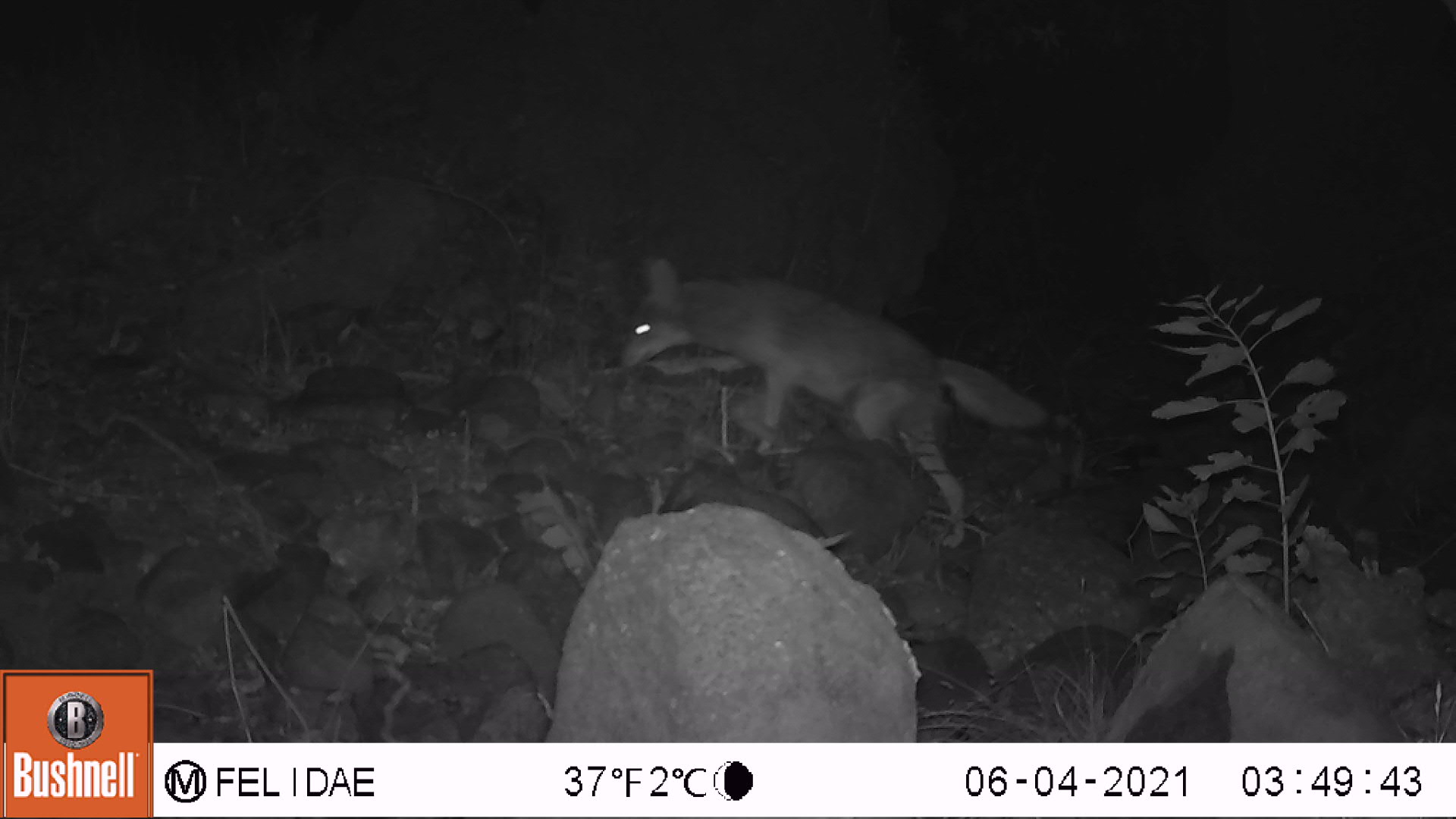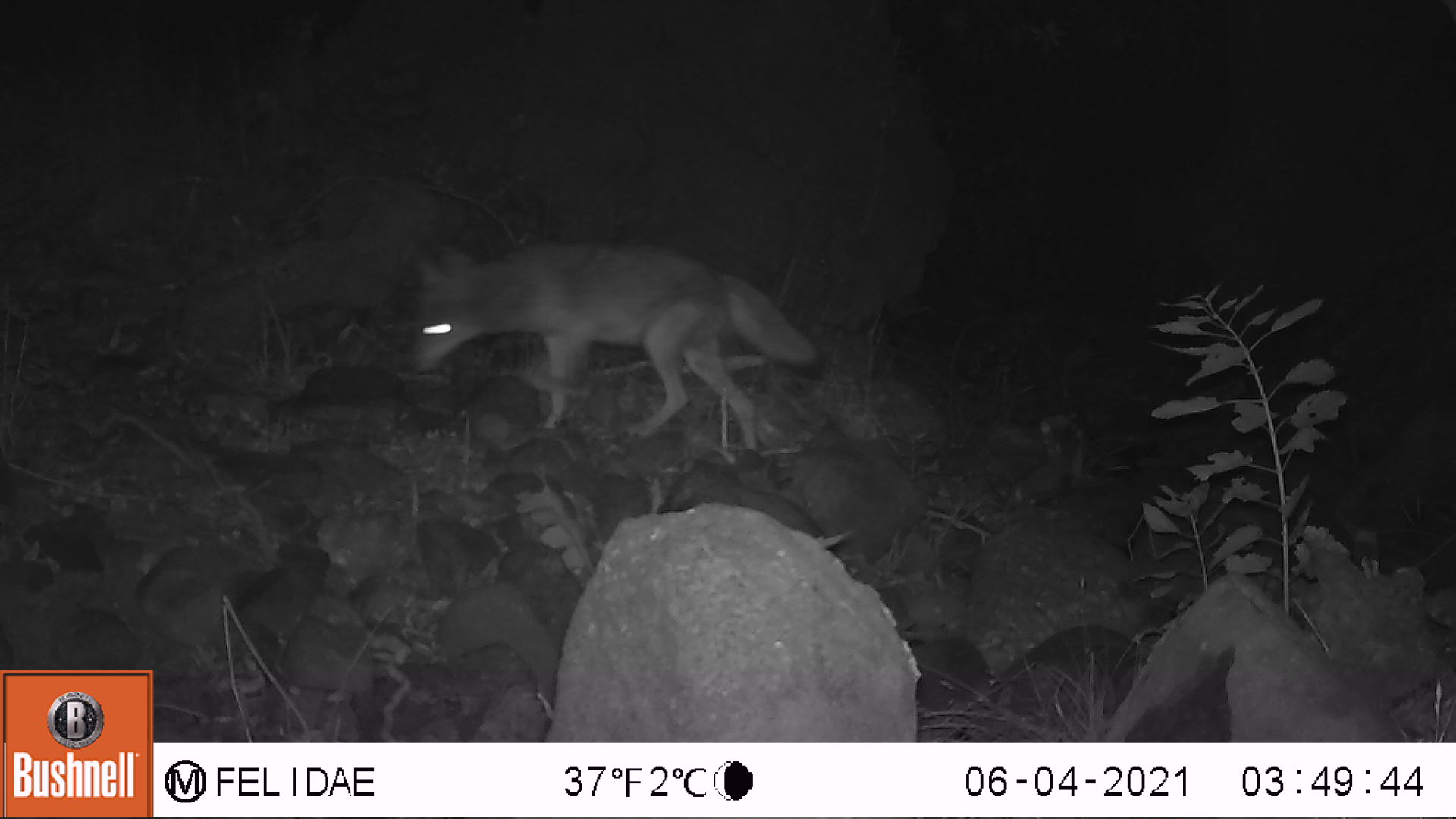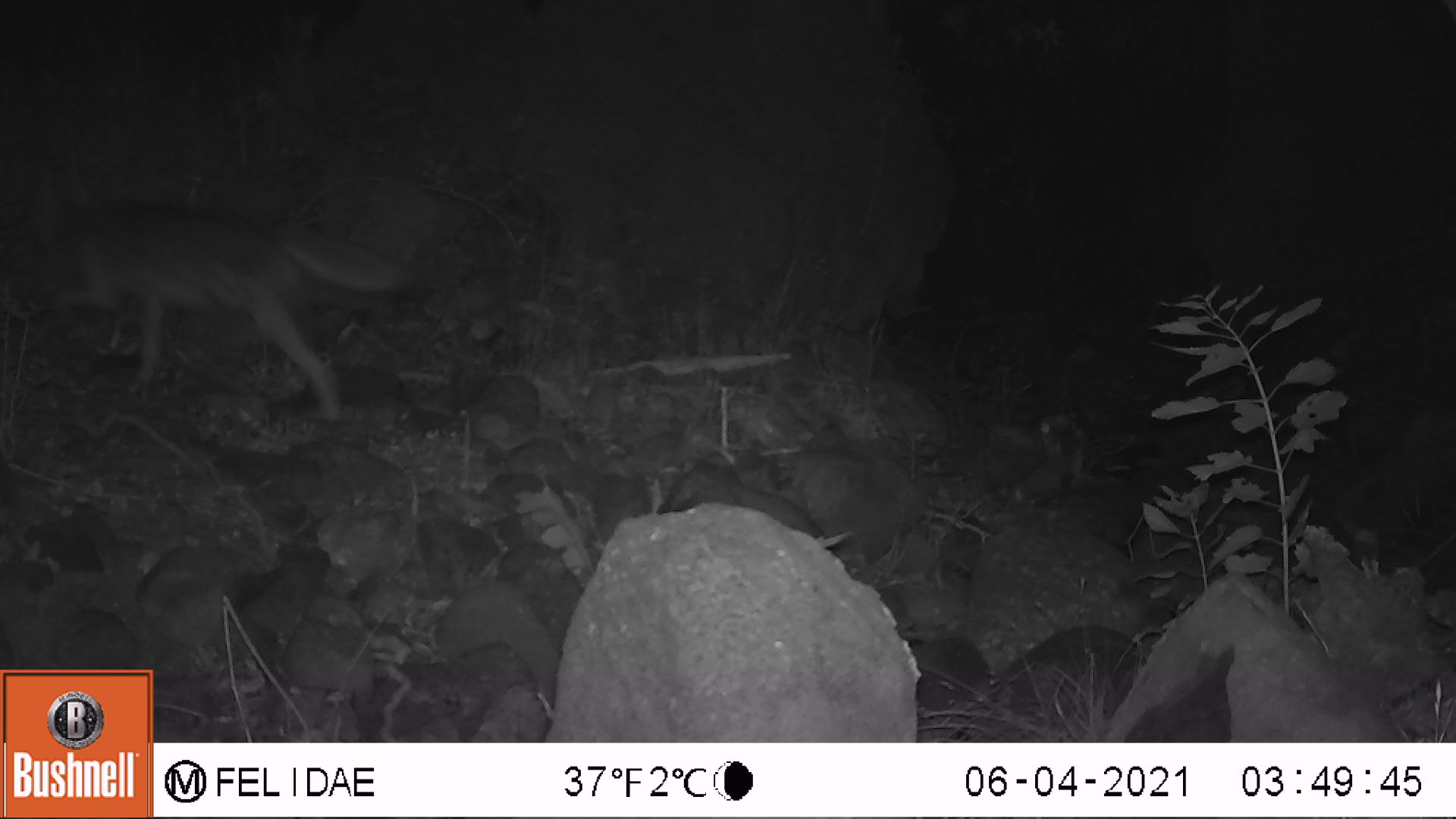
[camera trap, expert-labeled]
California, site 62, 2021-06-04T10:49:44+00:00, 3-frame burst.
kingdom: Animalia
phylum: Chordata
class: Mammalia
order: Carnivora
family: Canidae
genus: Canis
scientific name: Canis latrans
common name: coyote